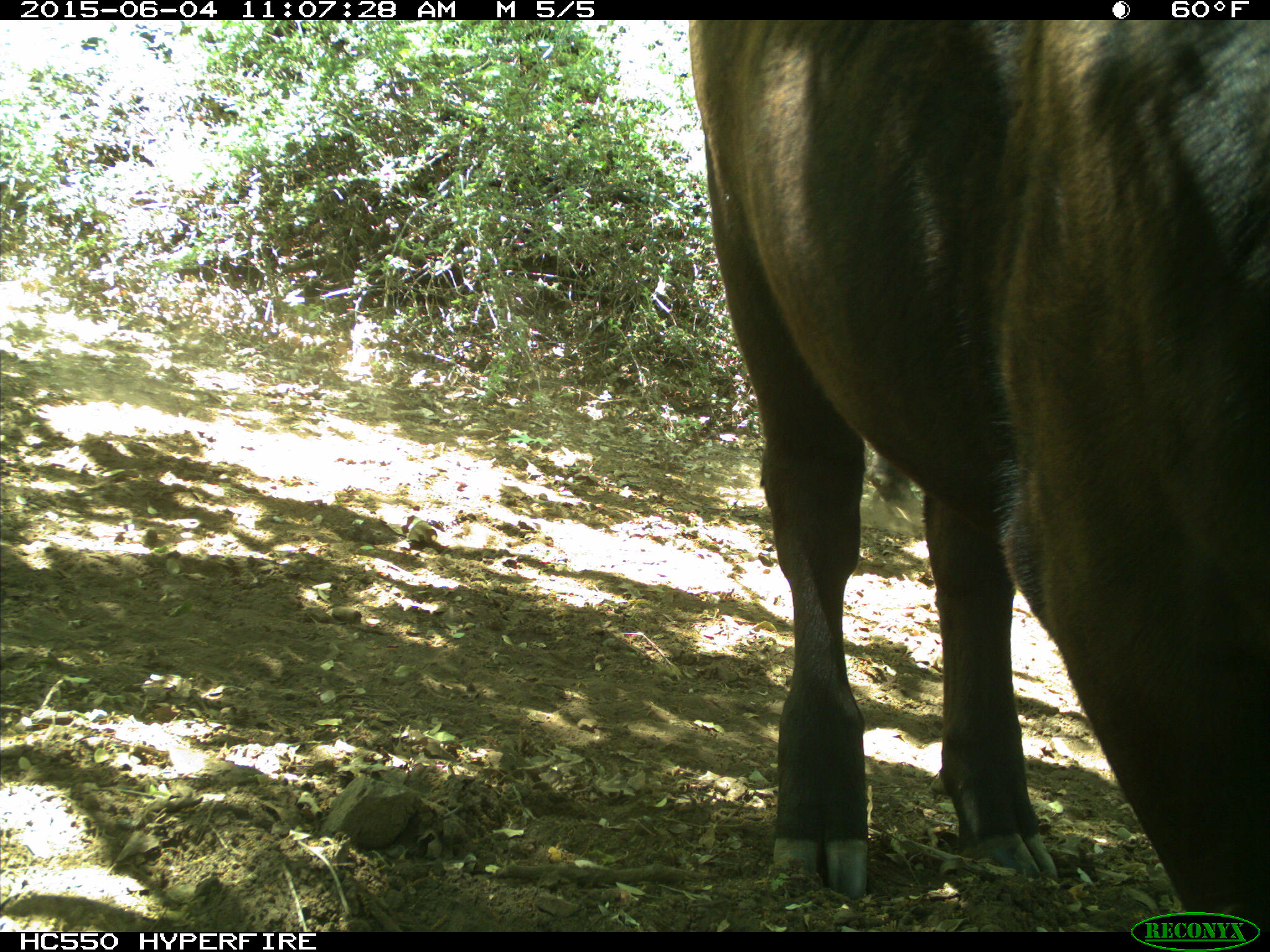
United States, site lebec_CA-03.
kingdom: Animalia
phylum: Chordata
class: Mammalia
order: Artiodactyla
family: Bovidae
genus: Bos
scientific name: Bos taurus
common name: domestic cow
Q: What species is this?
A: Bos taurus (domestic cow).